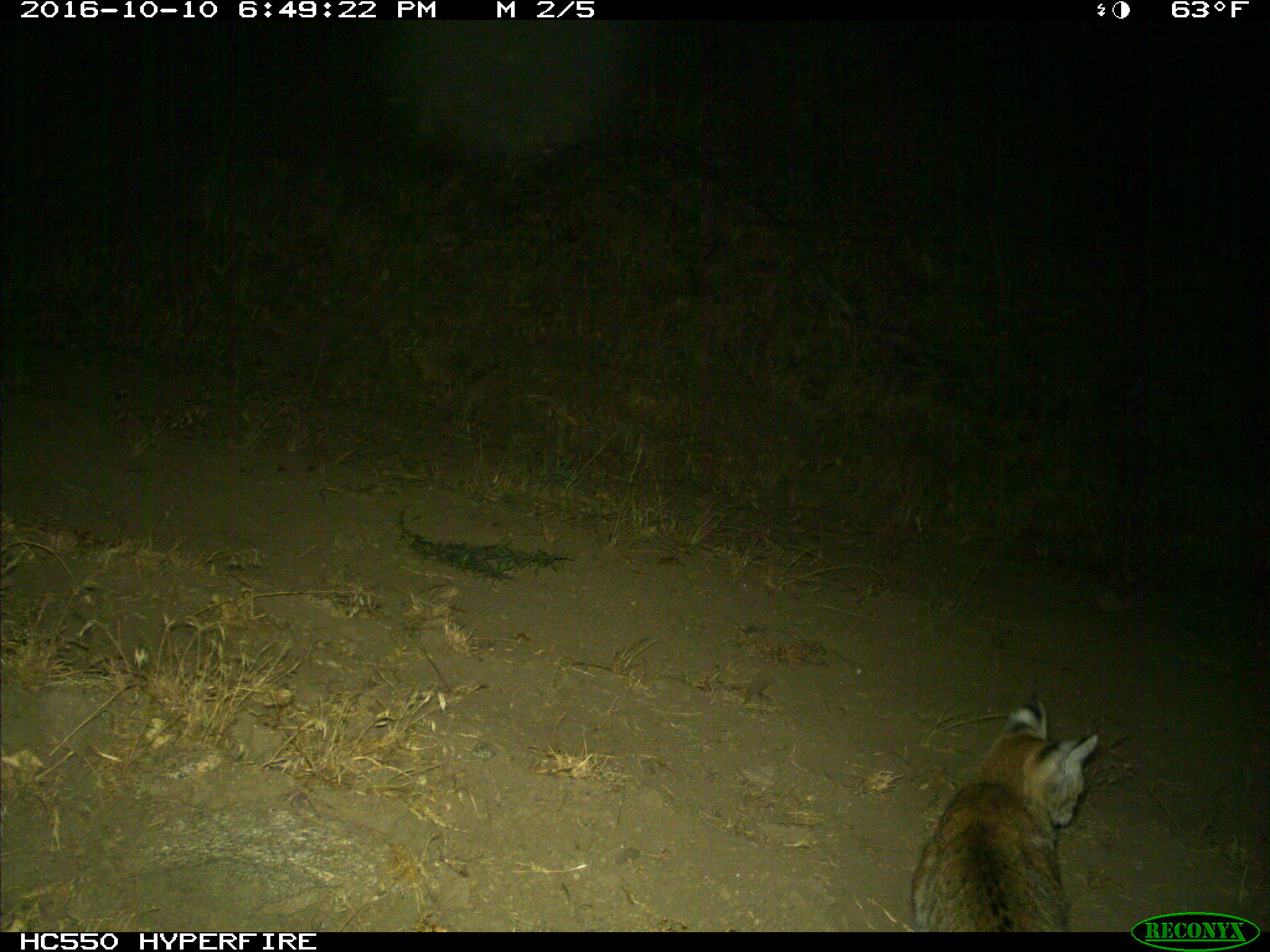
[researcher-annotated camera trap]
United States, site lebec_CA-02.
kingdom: Animalia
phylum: Chordata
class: Mammalia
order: Carnivora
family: Felidae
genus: Lynx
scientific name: Lynx rufus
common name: bobcat